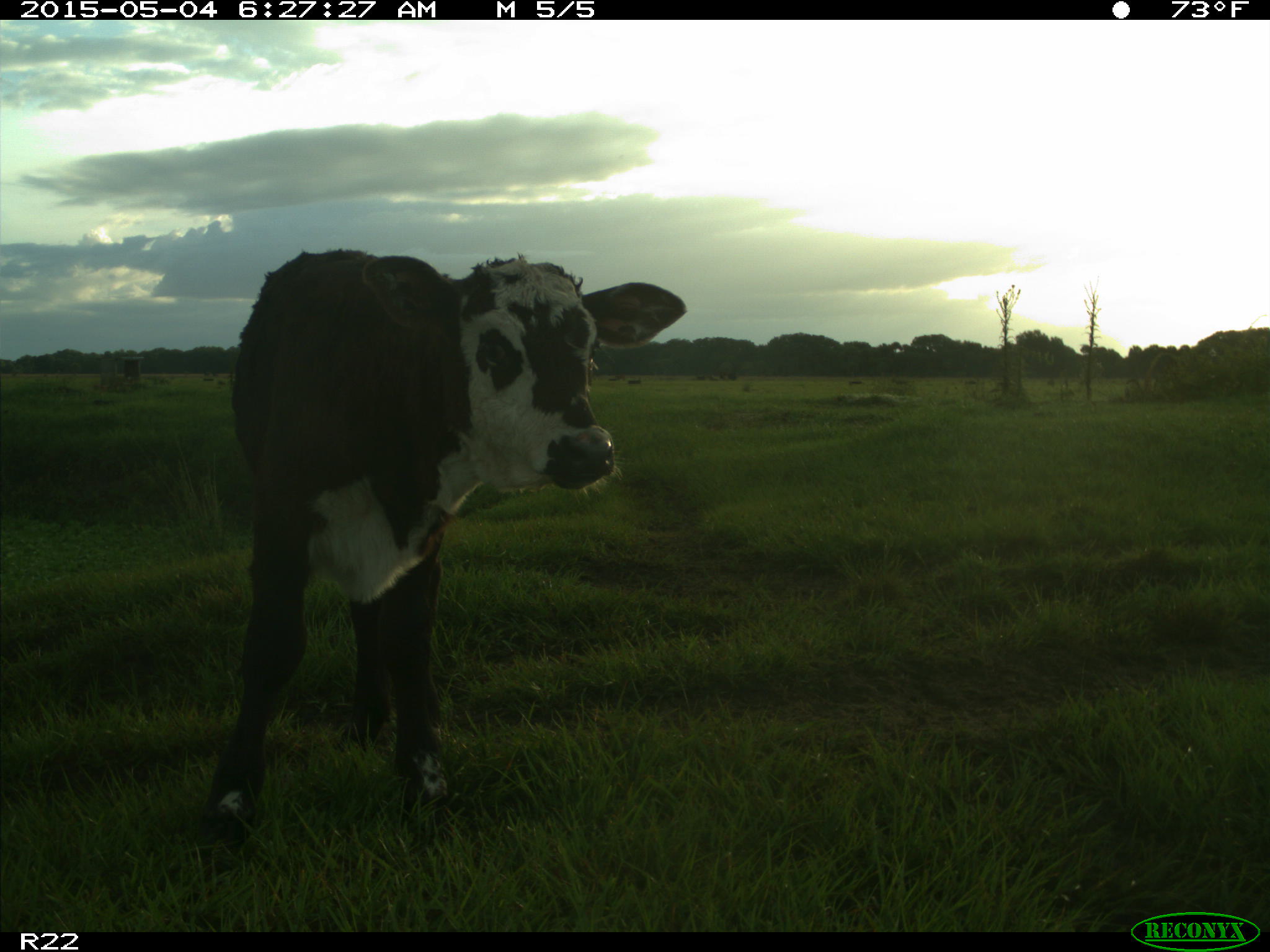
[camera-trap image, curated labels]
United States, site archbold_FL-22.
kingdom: Animalia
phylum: Chordata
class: Mammalia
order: Artiodactyla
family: Bovidae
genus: Bos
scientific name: Bos taurus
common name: domestic cow